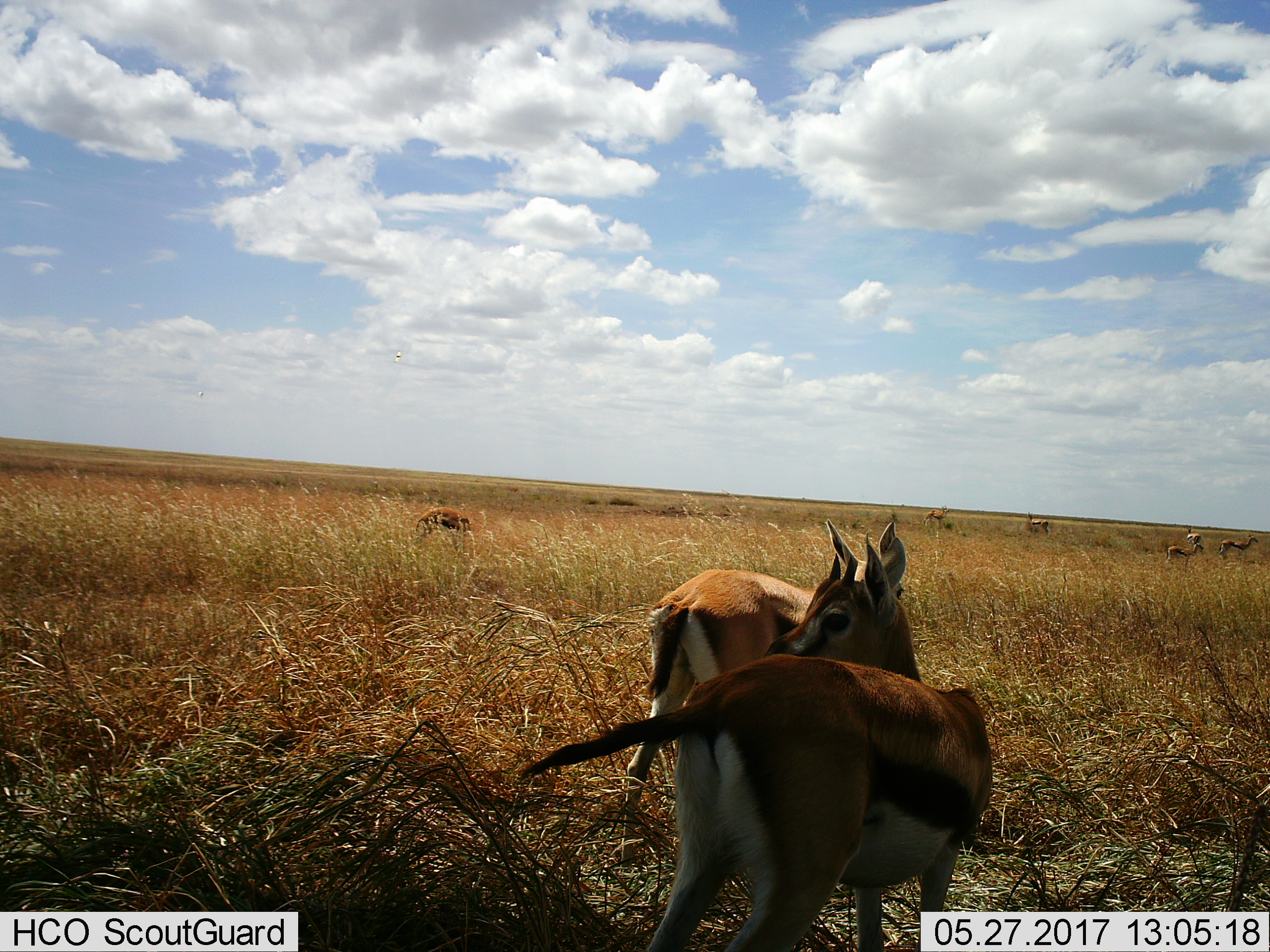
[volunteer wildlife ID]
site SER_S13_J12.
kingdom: Animalia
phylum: Chordata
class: Mammalia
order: Artiodactyla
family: Bovidae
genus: Eudorcas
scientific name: Eudorcas thomsonii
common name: thomson's gazelle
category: gazellethomsons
Gazellethomsons (thomson's gazelle) (Eudorcas thomsonii), count 8. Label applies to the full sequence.